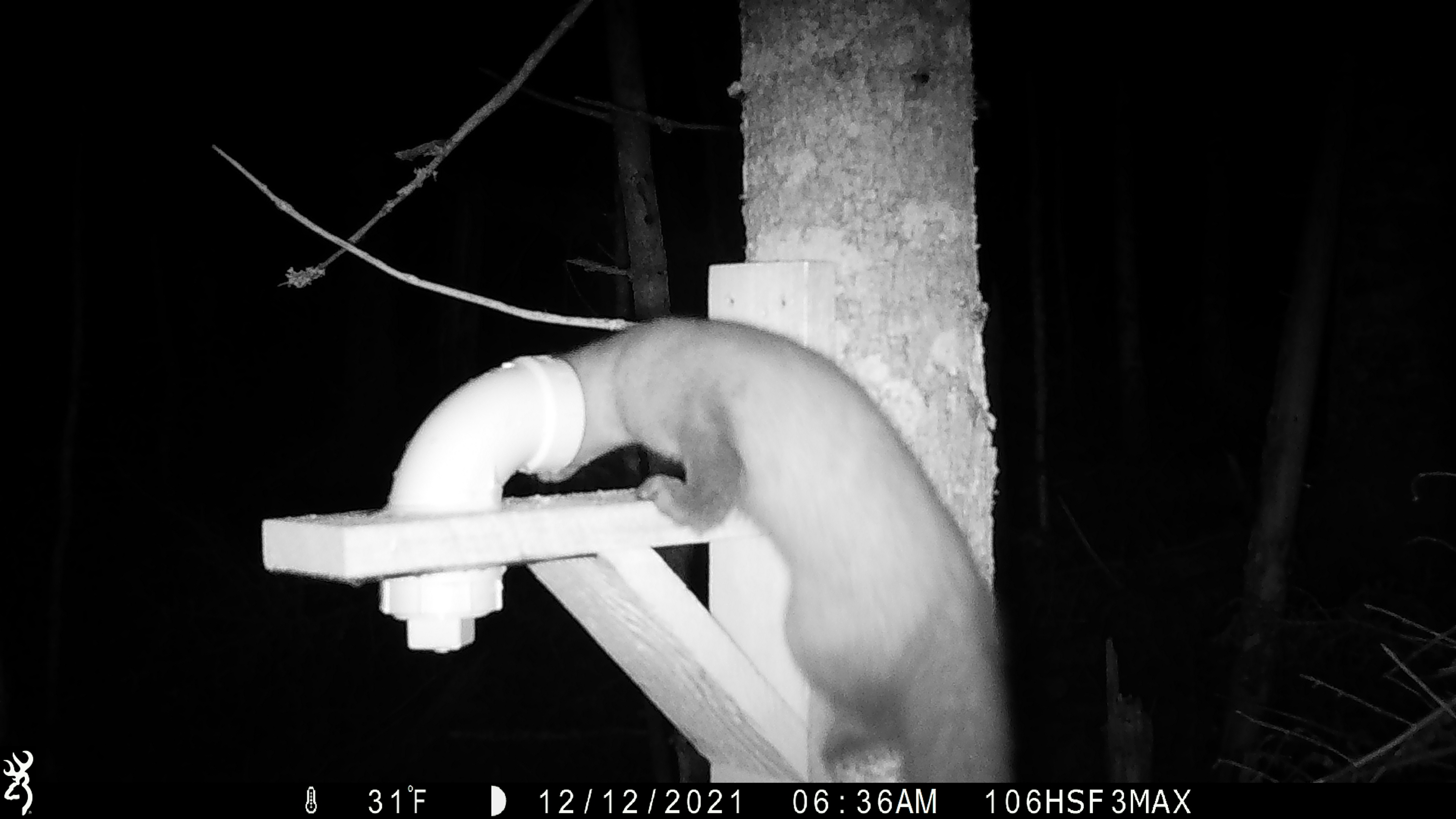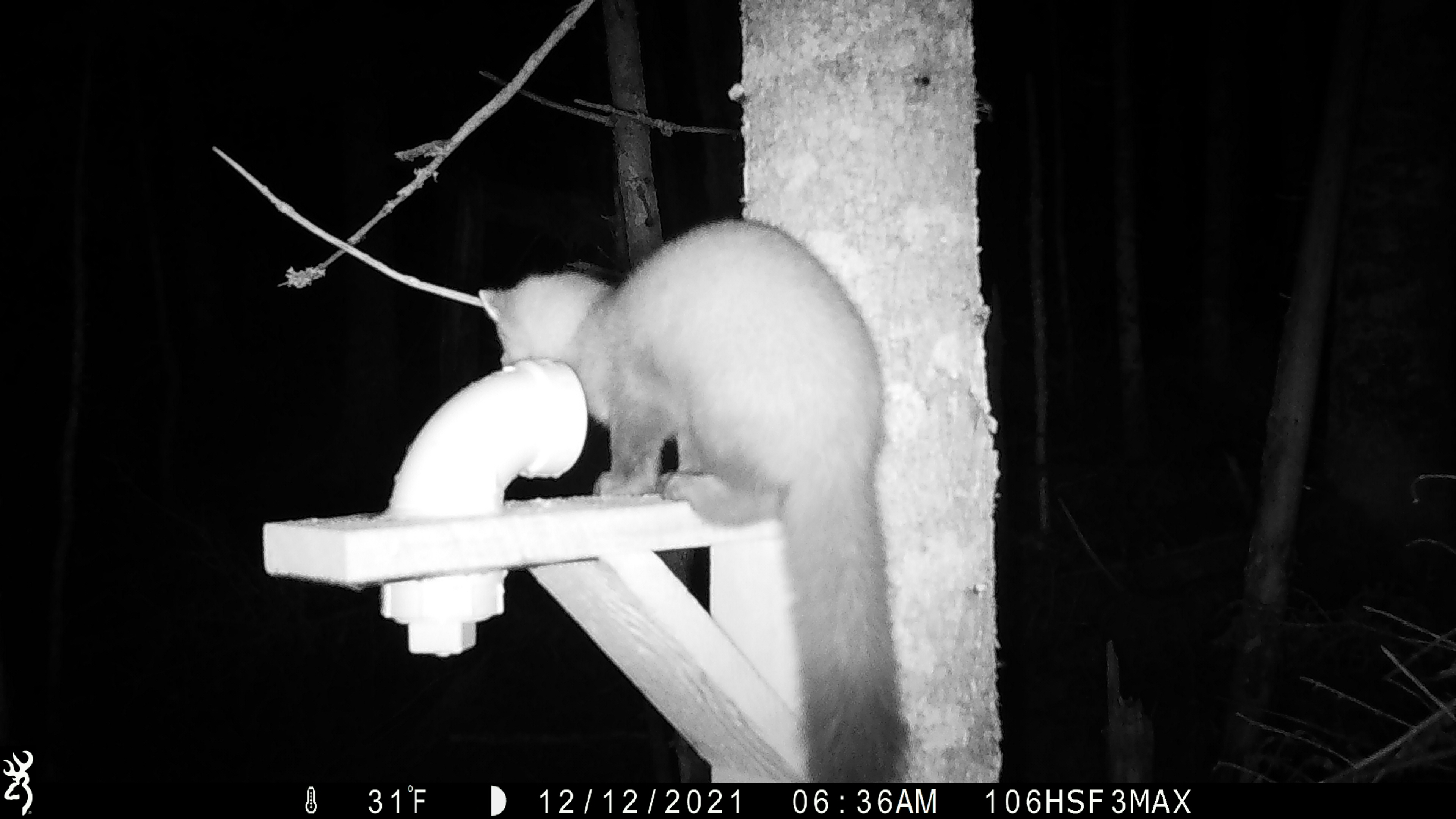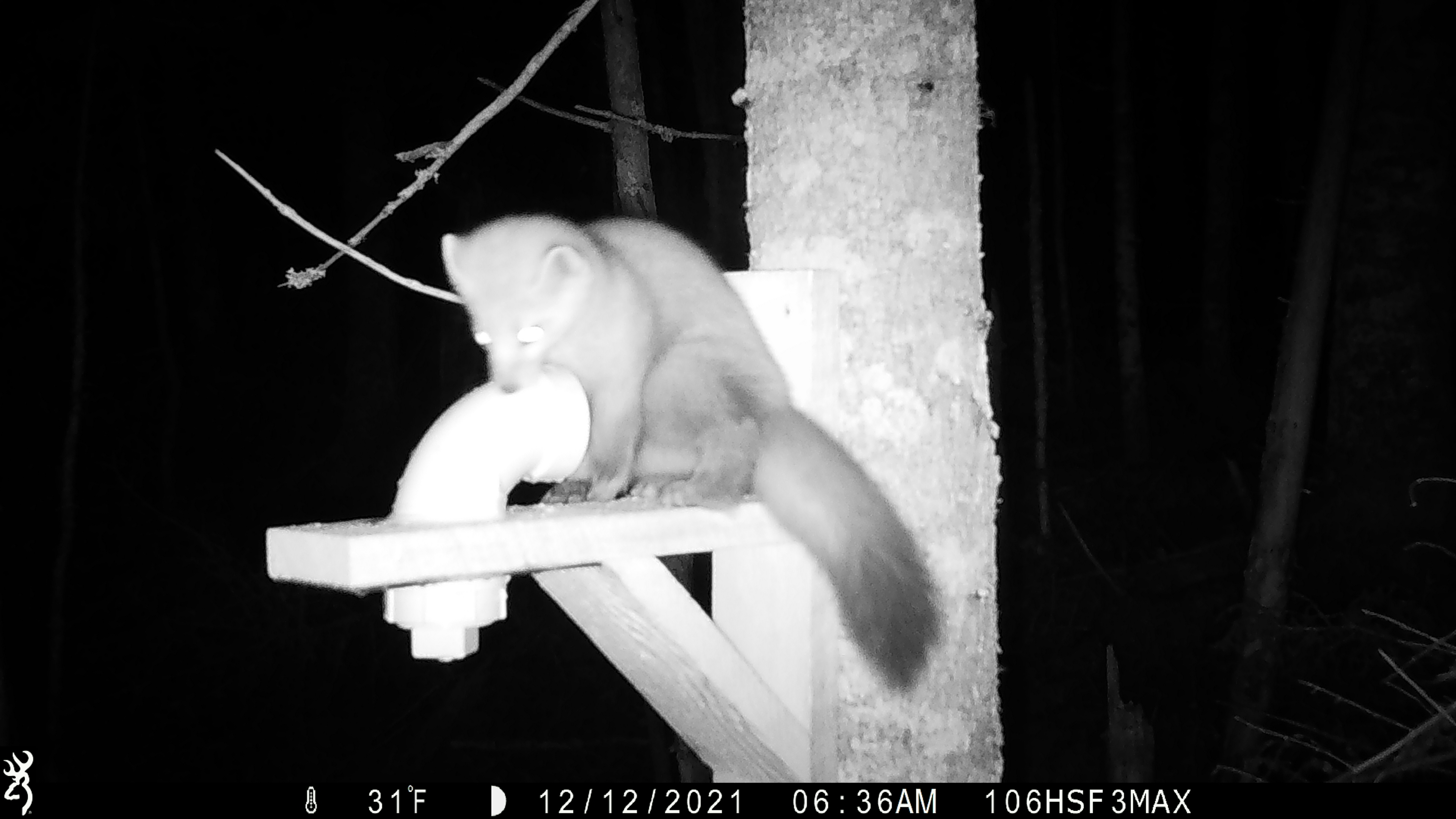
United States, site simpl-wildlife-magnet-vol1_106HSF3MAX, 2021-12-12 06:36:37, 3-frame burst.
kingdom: Animalia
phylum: Chordata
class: Mammalia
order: Carnivora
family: Mustelidae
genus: Martes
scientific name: Martes americana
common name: american marten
American marten (Martes americana).